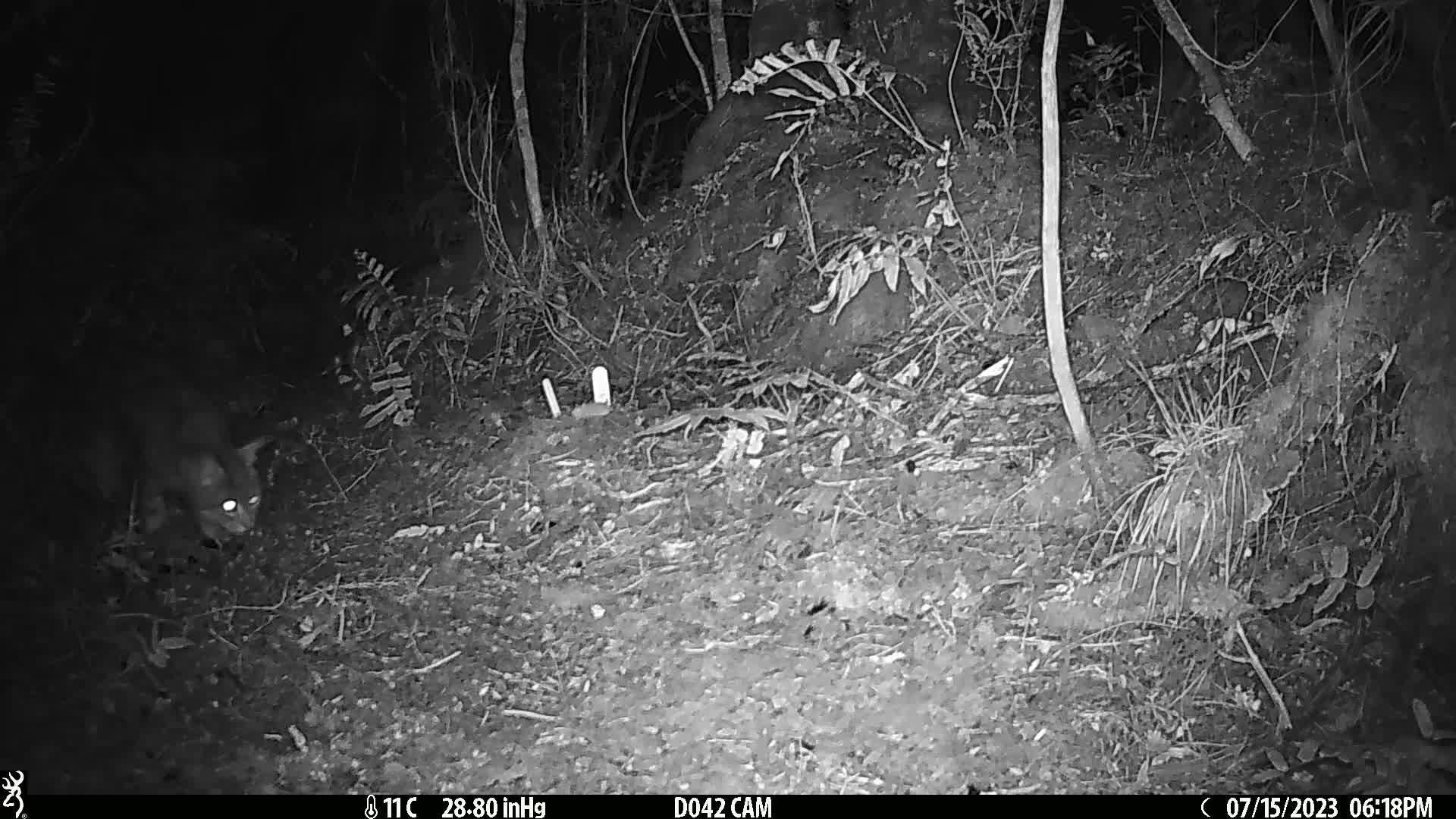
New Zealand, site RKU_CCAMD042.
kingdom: Animalia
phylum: Chordata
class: Mammalia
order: Carnivora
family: Felidae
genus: Felis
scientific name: Felis catus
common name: domestic cat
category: cat